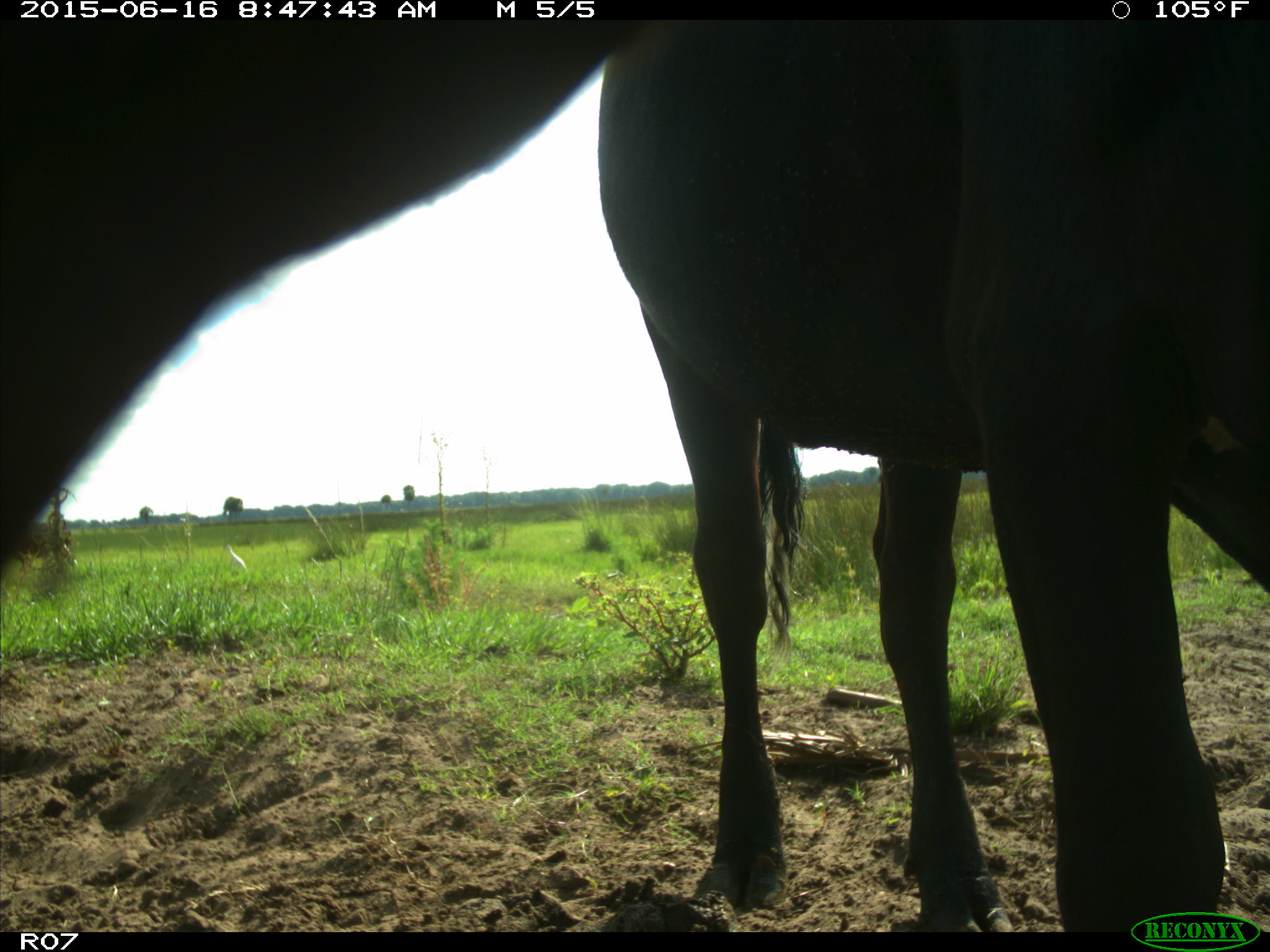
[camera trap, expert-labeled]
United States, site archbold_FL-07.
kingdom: Animalia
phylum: Chordata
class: Mammalia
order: Artiodactyla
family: Bovidae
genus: Bos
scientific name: Bos taurus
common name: domestic cow